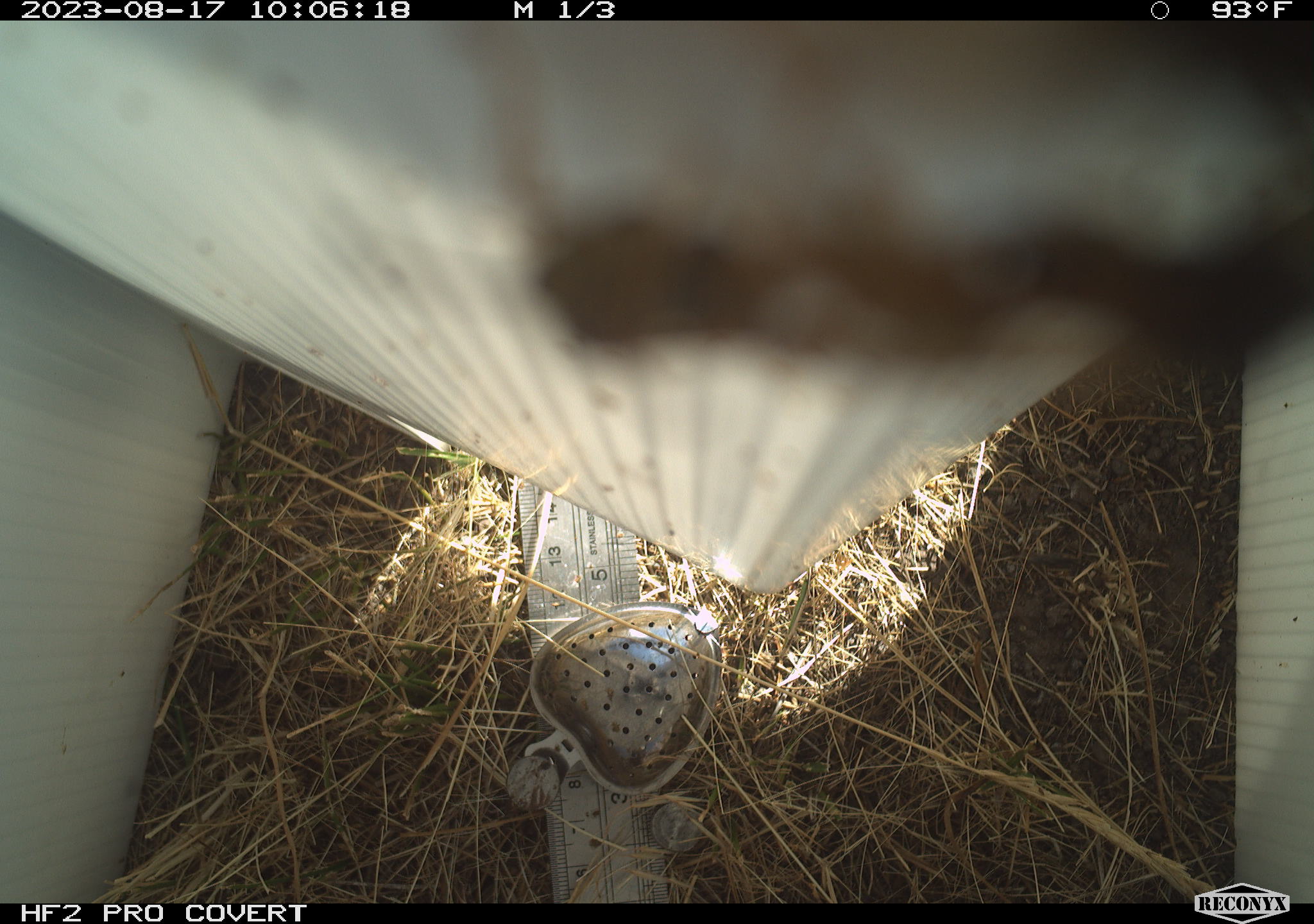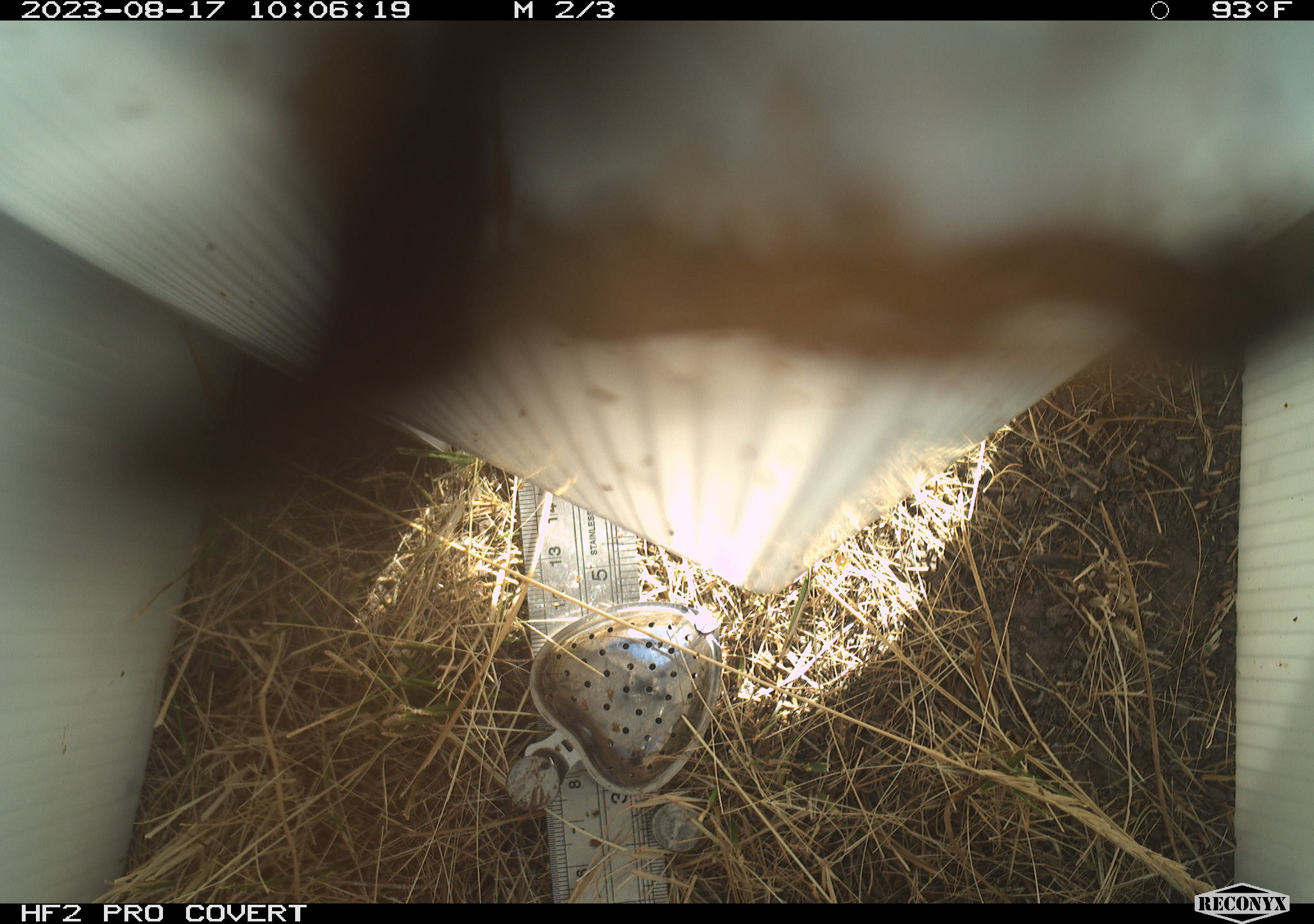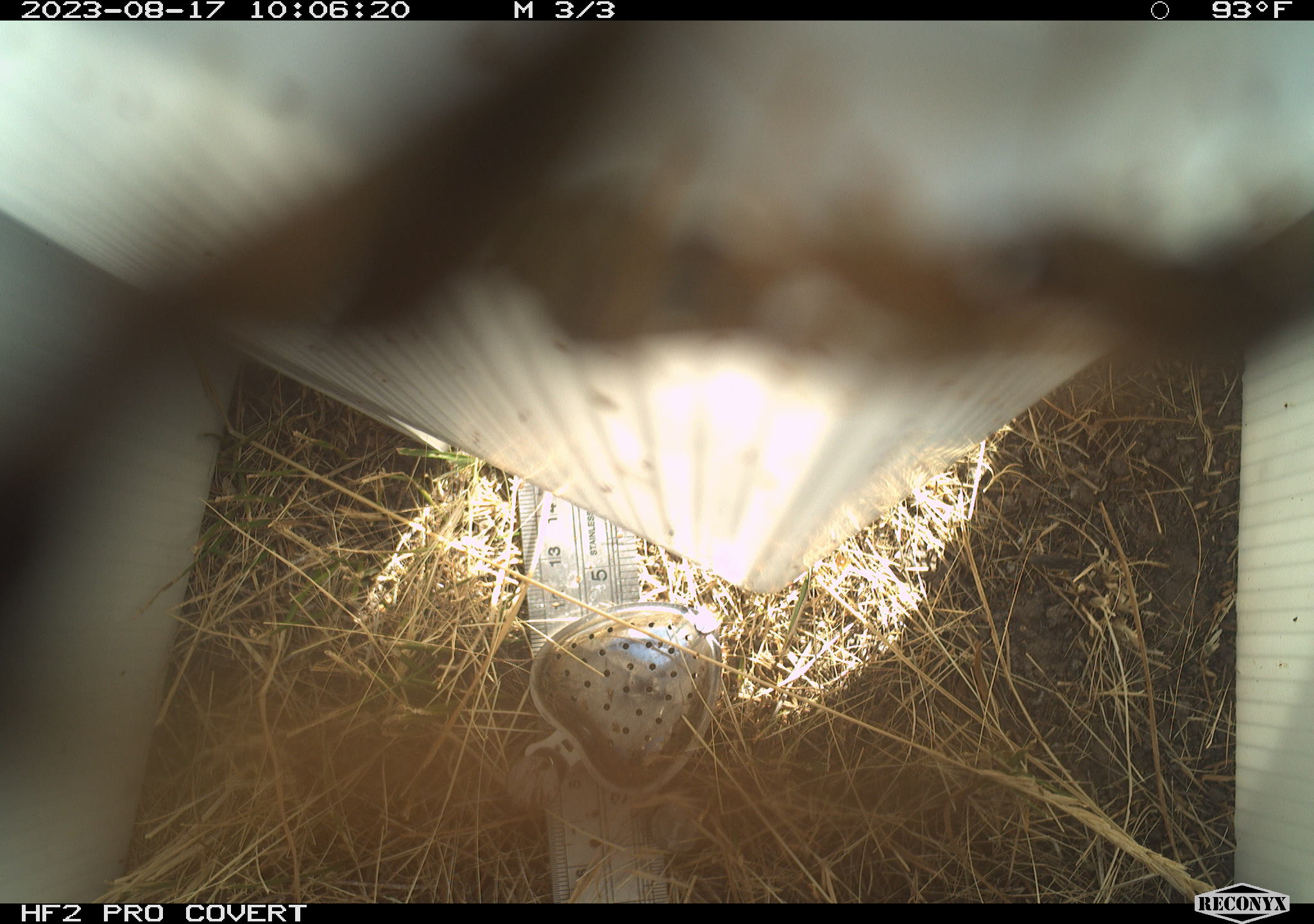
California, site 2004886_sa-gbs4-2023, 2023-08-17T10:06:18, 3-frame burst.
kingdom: Animalia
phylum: Arthropoda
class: Insecta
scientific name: Insecta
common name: insect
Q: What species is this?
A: Insect (Insecta).